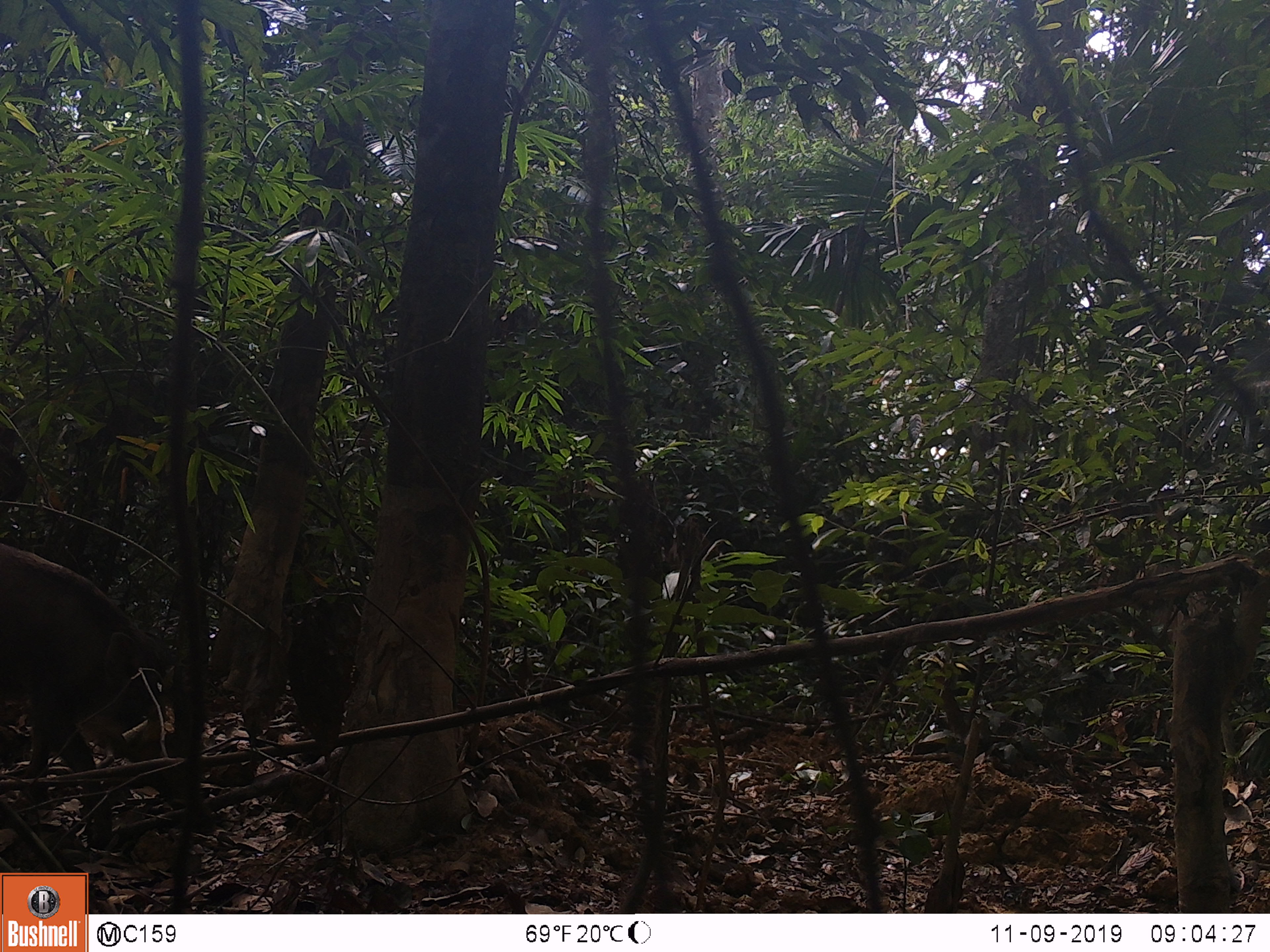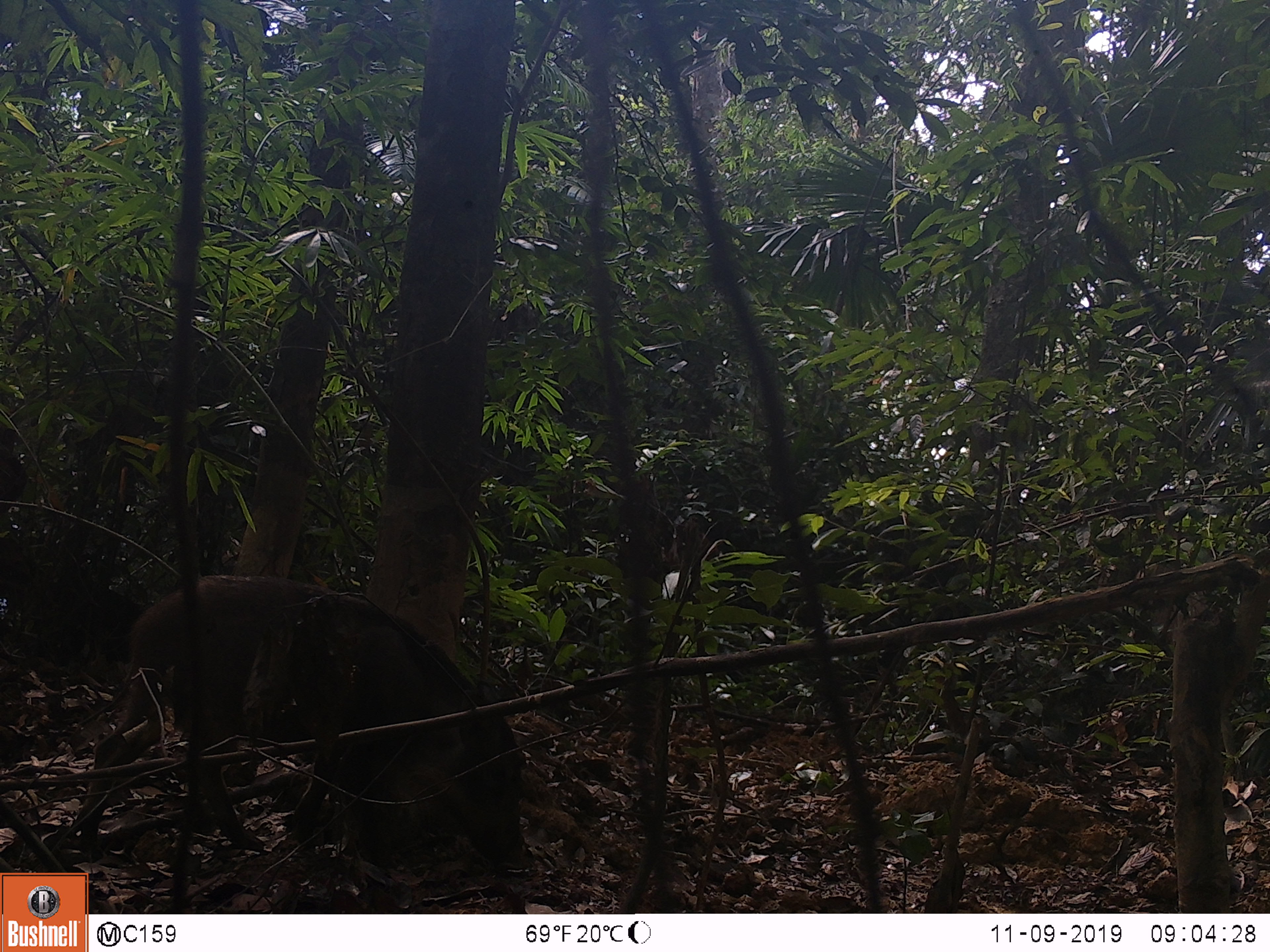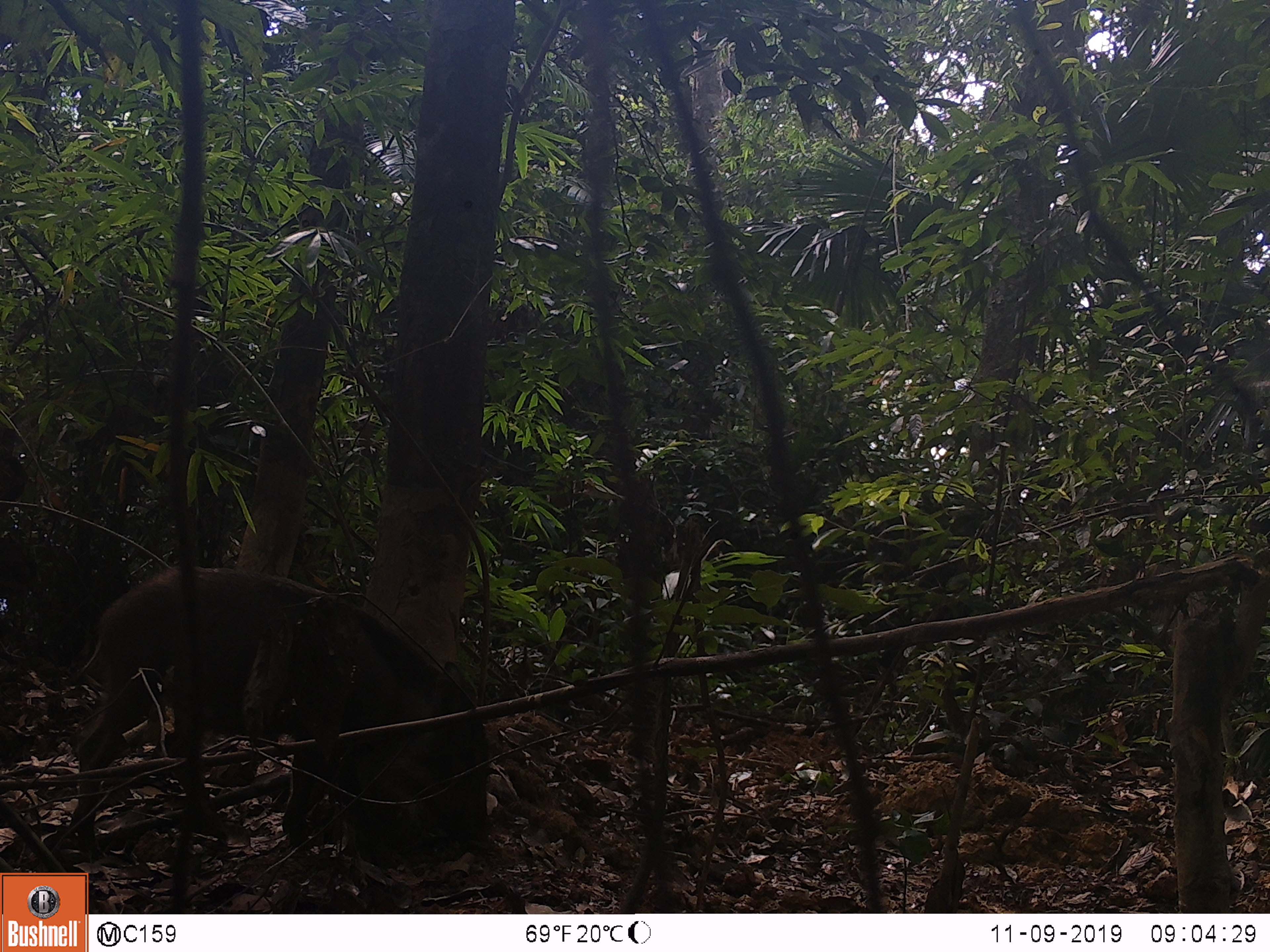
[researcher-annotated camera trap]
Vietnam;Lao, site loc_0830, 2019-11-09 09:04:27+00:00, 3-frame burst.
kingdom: Animalia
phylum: Chordata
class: Mammalia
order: Artiodactyla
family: Suidae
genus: Sus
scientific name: Sus scrofa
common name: eurasian wild pig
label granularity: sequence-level